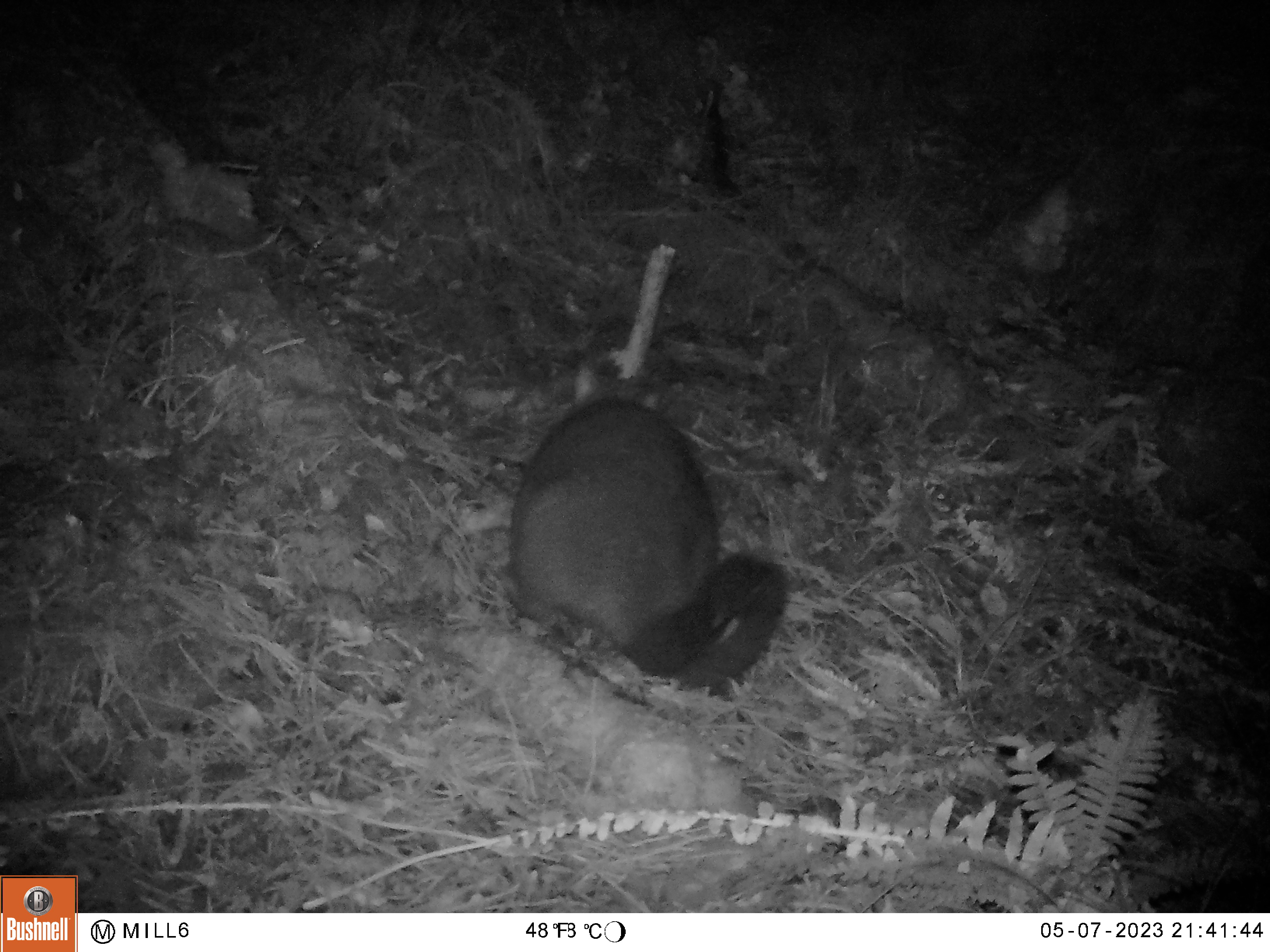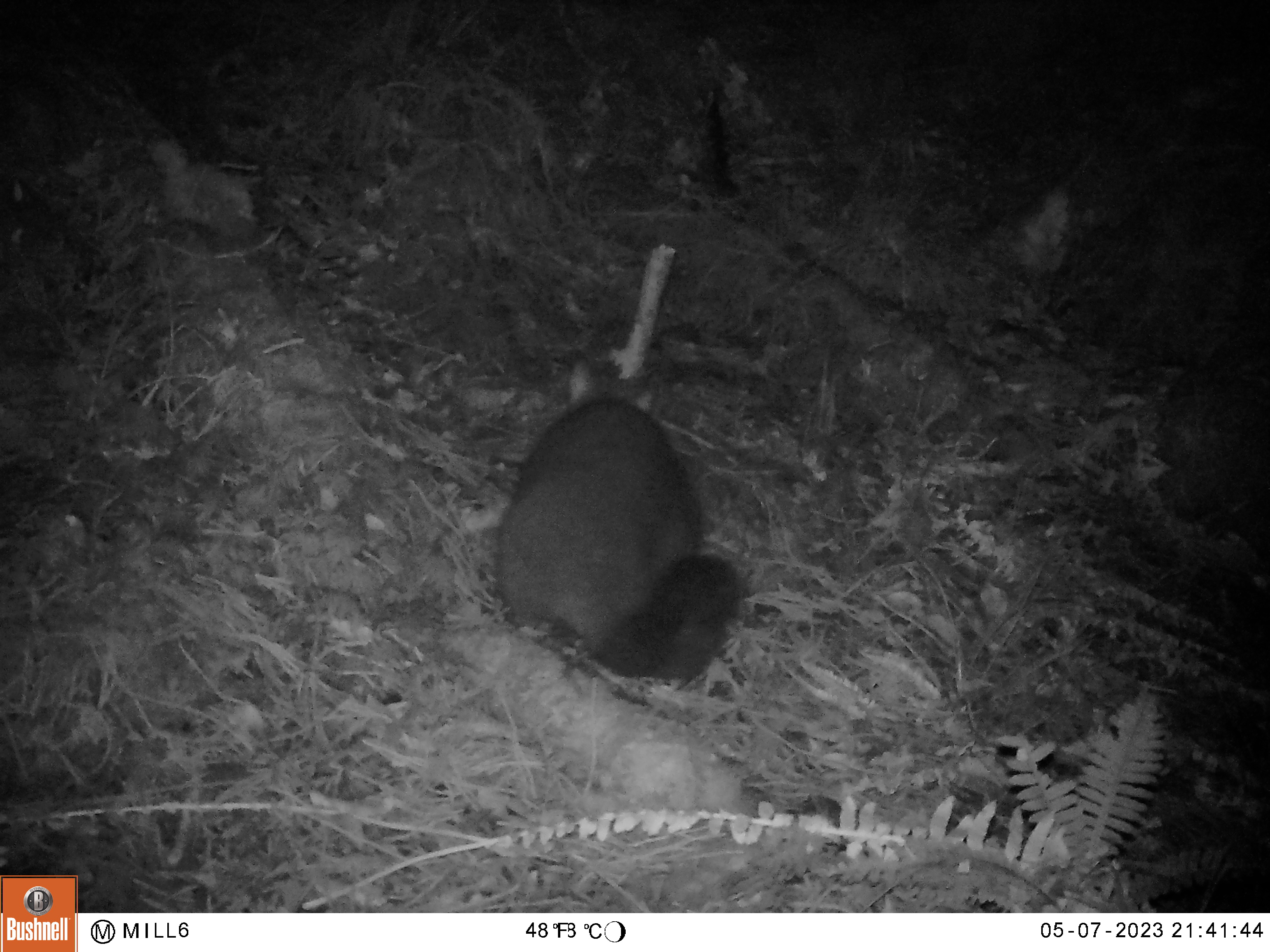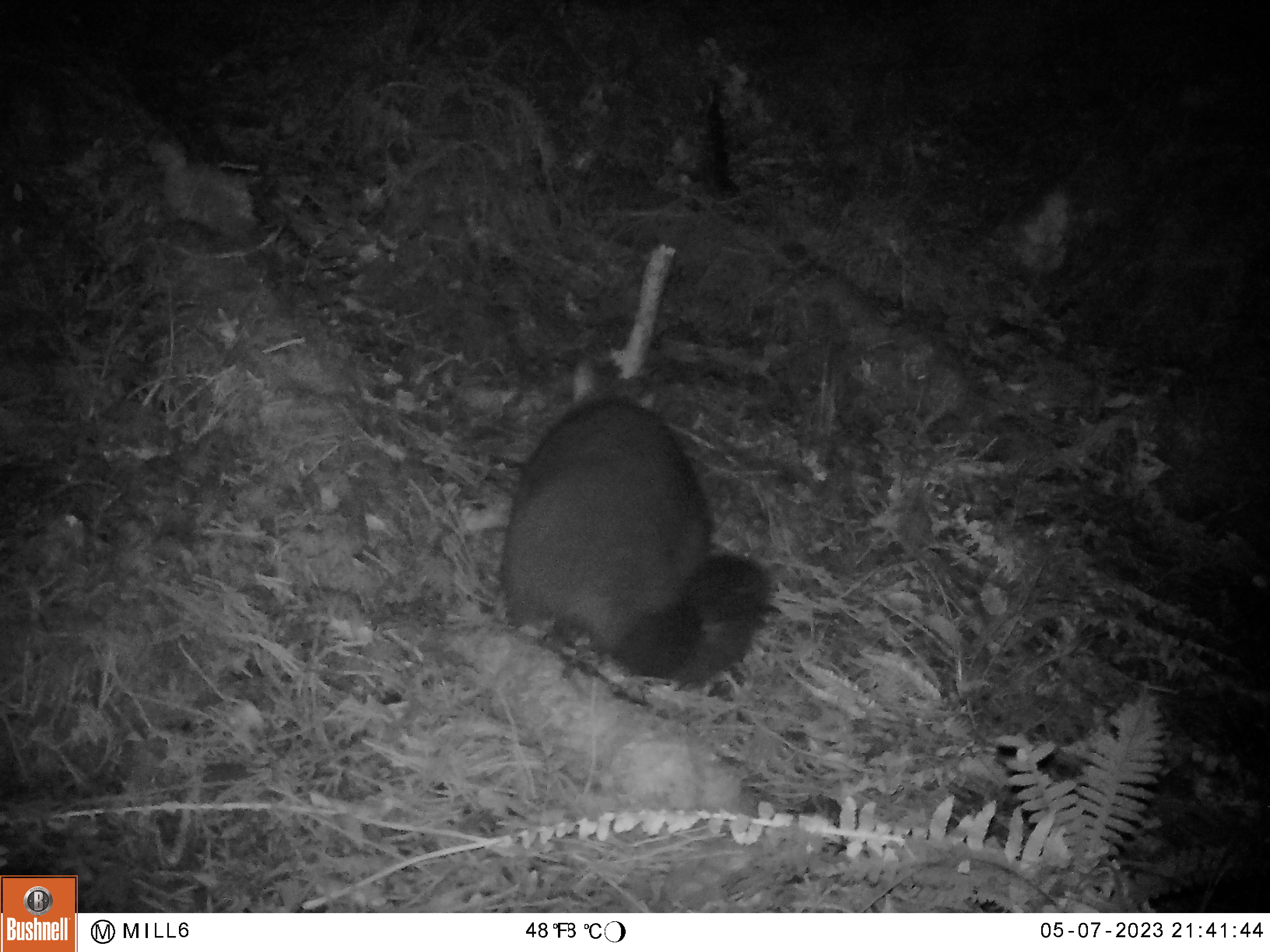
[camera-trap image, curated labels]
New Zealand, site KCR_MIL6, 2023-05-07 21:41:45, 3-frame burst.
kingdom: Animalia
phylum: Chordata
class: Mammalia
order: Diprotodontia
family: Phalangeridae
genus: Trichosurus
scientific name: Trichosurus vulpecula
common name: common brushtail possum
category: possum